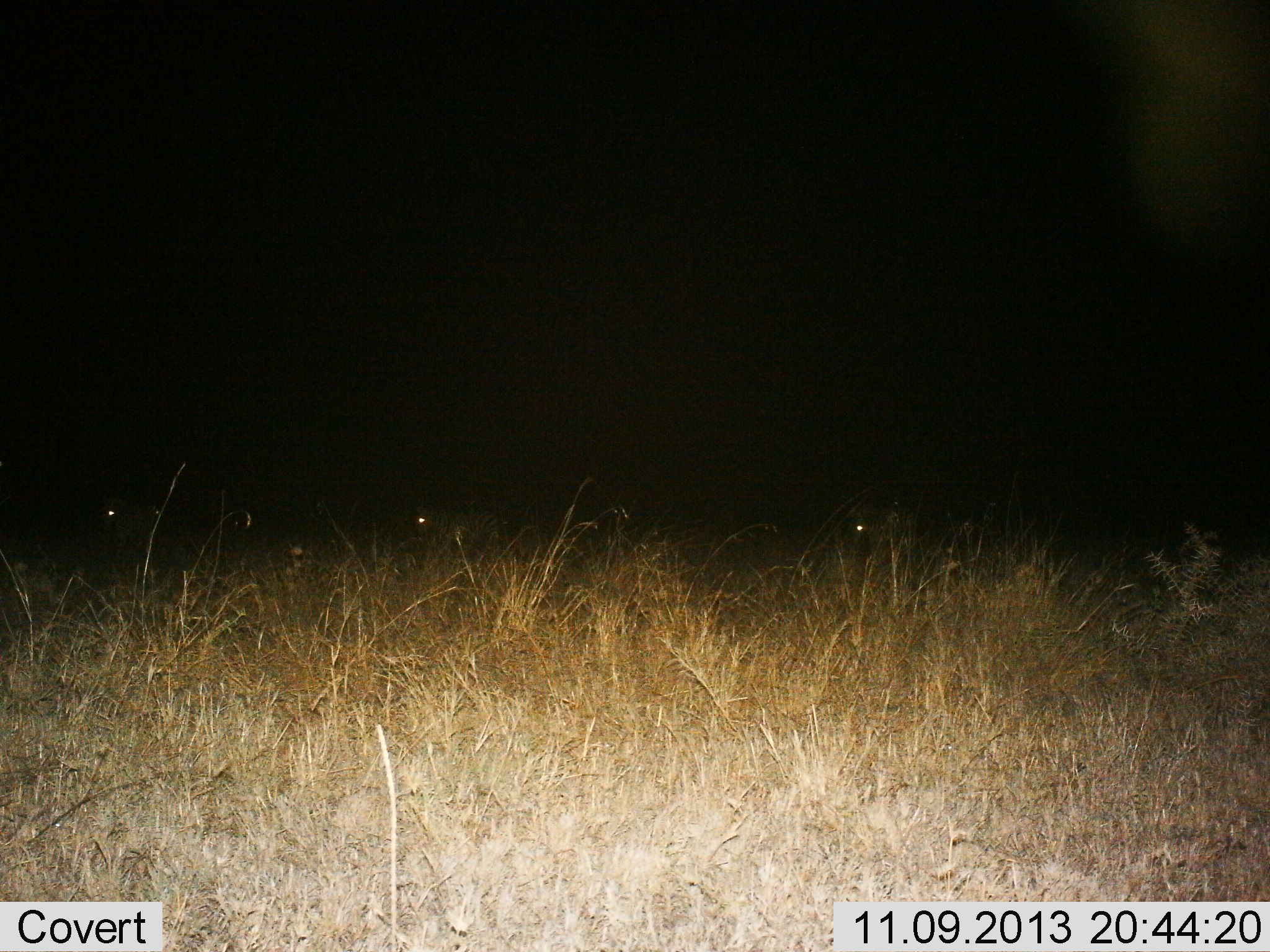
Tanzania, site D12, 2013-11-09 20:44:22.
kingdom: Animalia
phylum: Chordata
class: Mammalia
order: Artiodactyla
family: Bovidae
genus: Connochaetes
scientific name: Connochaetes taurinus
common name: blue wildebeest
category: wildebeest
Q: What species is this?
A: Wildebeest (blue wildebeest) (Connochaetes taurinus).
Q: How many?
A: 3.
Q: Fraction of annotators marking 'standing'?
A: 80%.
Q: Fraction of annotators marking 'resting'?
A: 20%.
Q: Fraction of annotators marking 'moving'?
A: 0%.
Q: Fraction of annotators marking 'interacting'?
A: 0%.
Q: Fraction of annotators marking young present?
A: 0%.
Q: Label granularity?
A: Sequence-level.